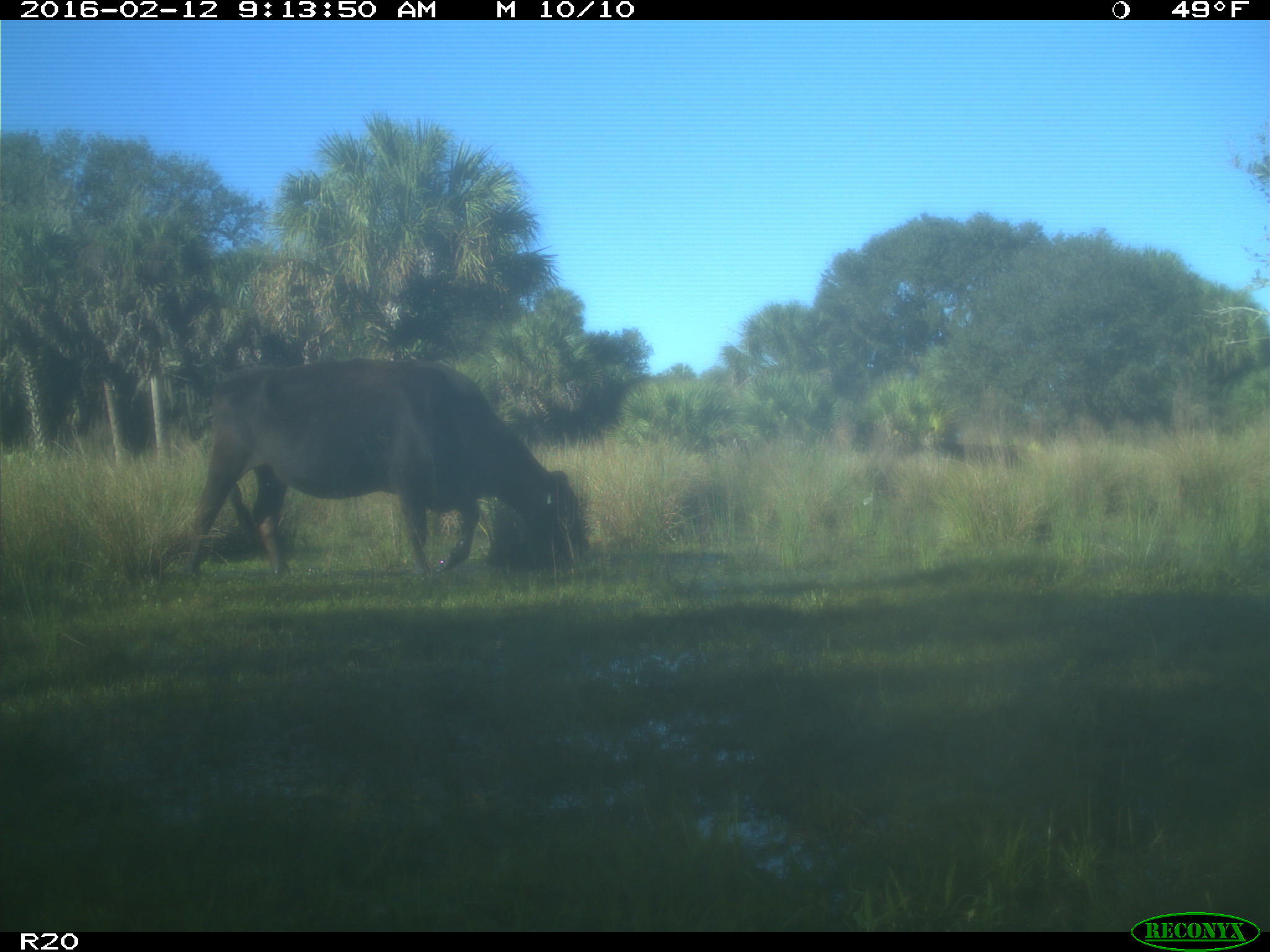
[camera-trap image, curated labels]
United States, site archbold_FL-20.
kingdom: Animalia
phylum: Chordata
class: Mammalia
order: Artiodactyla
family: Bovidae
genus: Bos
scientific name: Bos taurus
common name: domestic cow